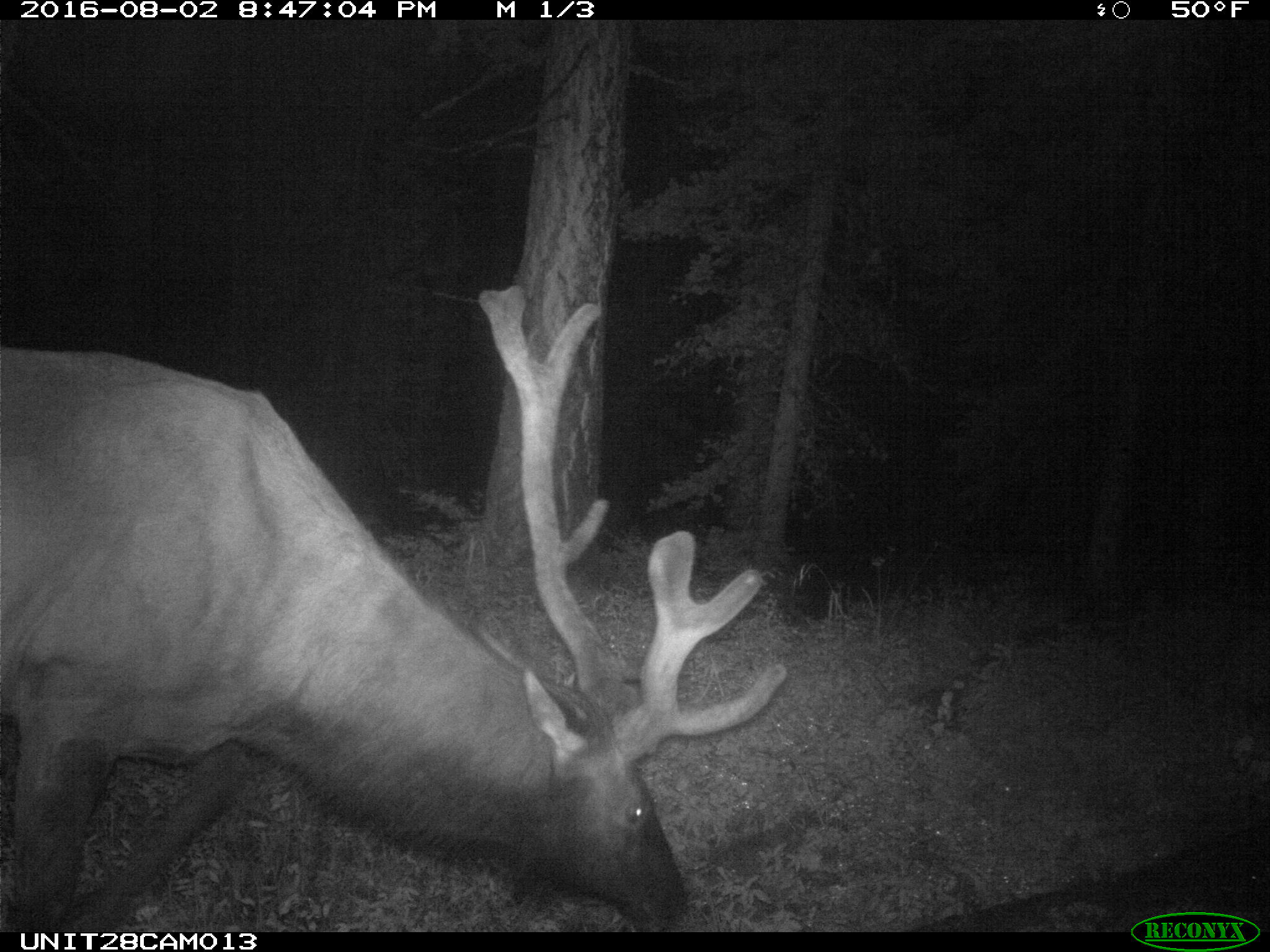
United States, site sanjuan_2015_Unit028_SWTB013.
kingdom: Animalia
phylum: Chordata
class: Mammalia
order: Artiodactyla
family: Cervidae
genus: Cervus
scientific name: Cervus elaphus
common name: red deer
Cervus elaphus (red deer).